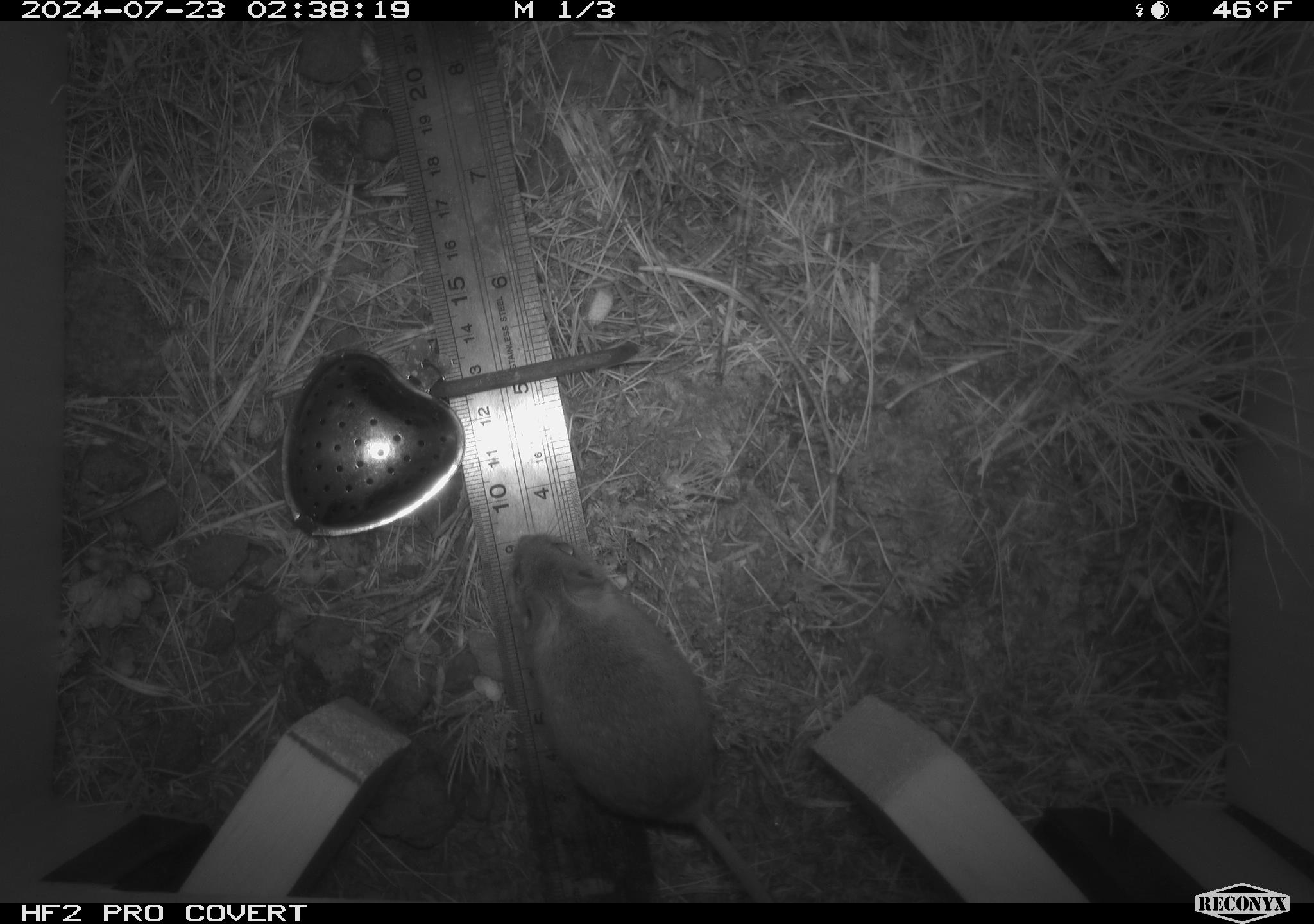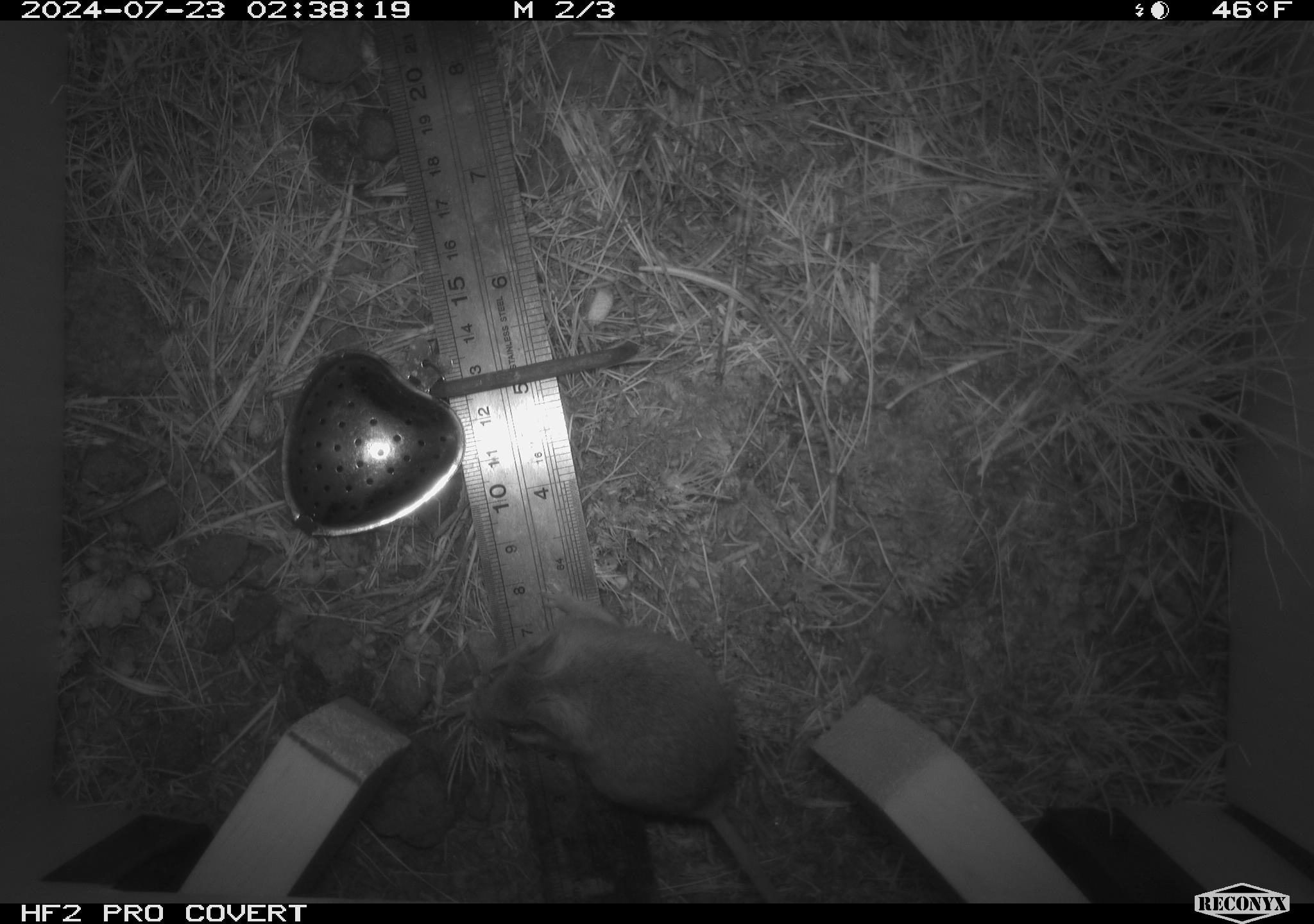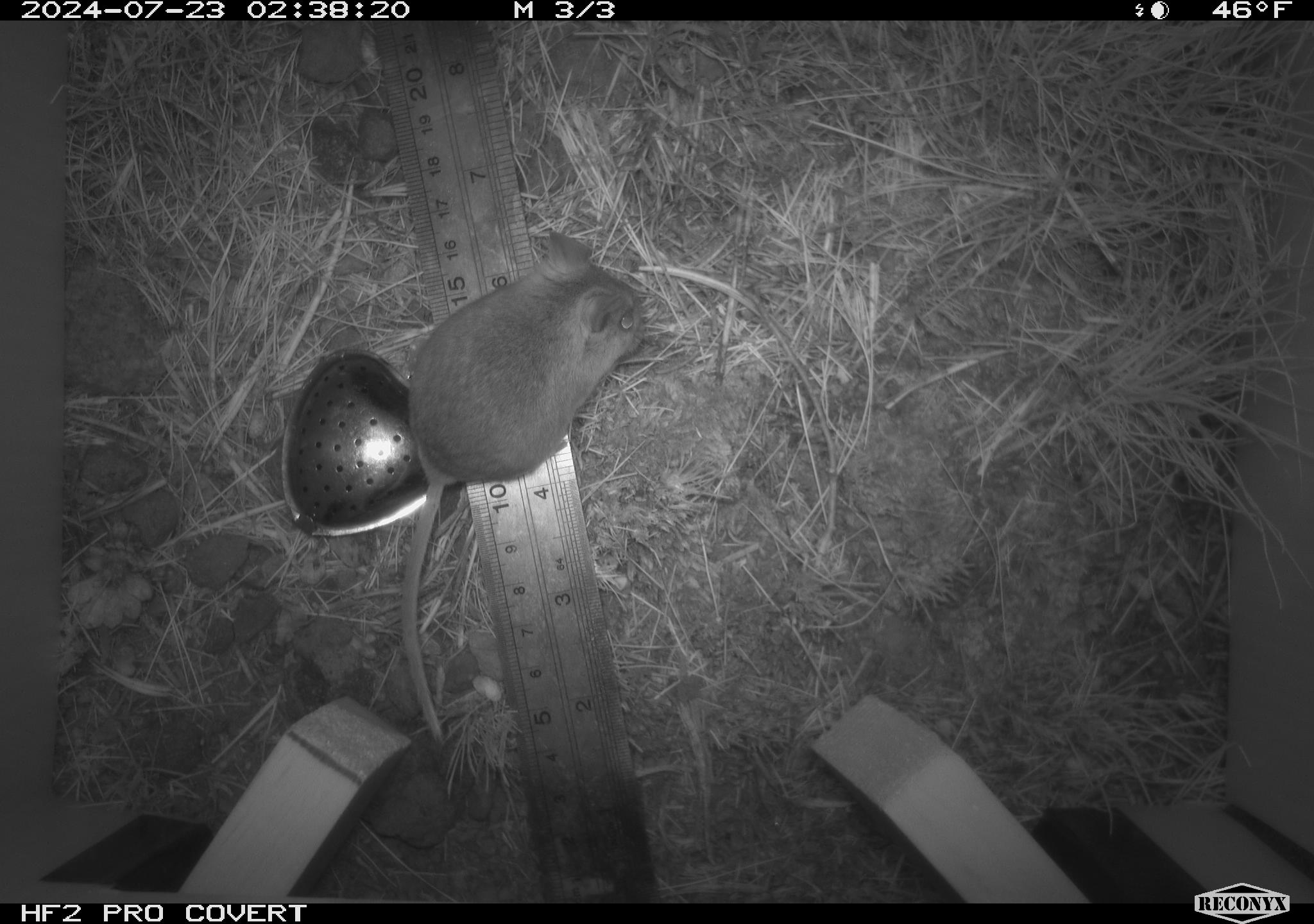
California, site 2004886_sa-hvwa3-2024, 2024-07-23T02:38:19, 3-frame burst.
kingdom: Animalia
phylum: Chordata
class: Mammalia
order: Rodentia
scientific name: Rodentia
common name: mouse species